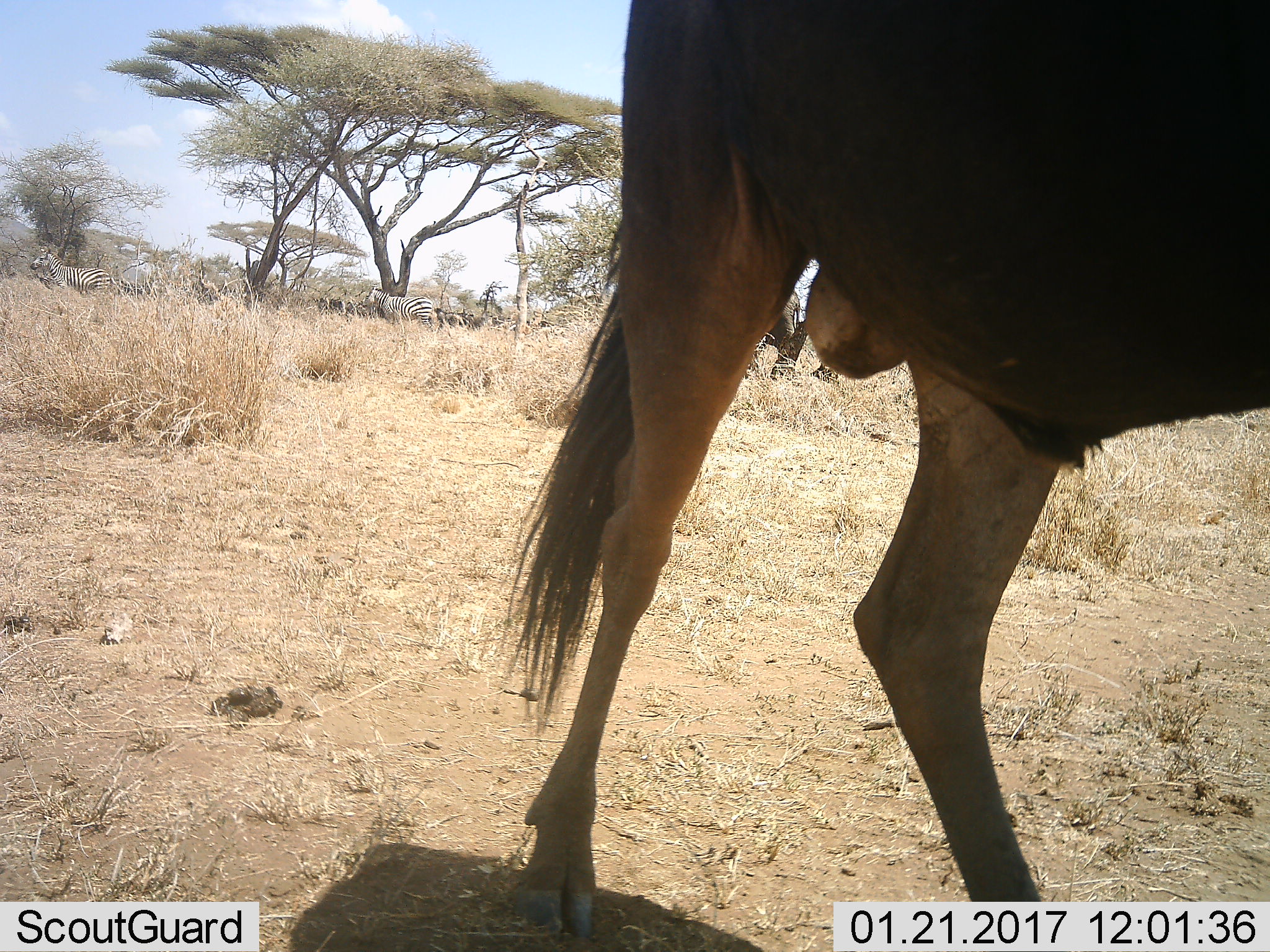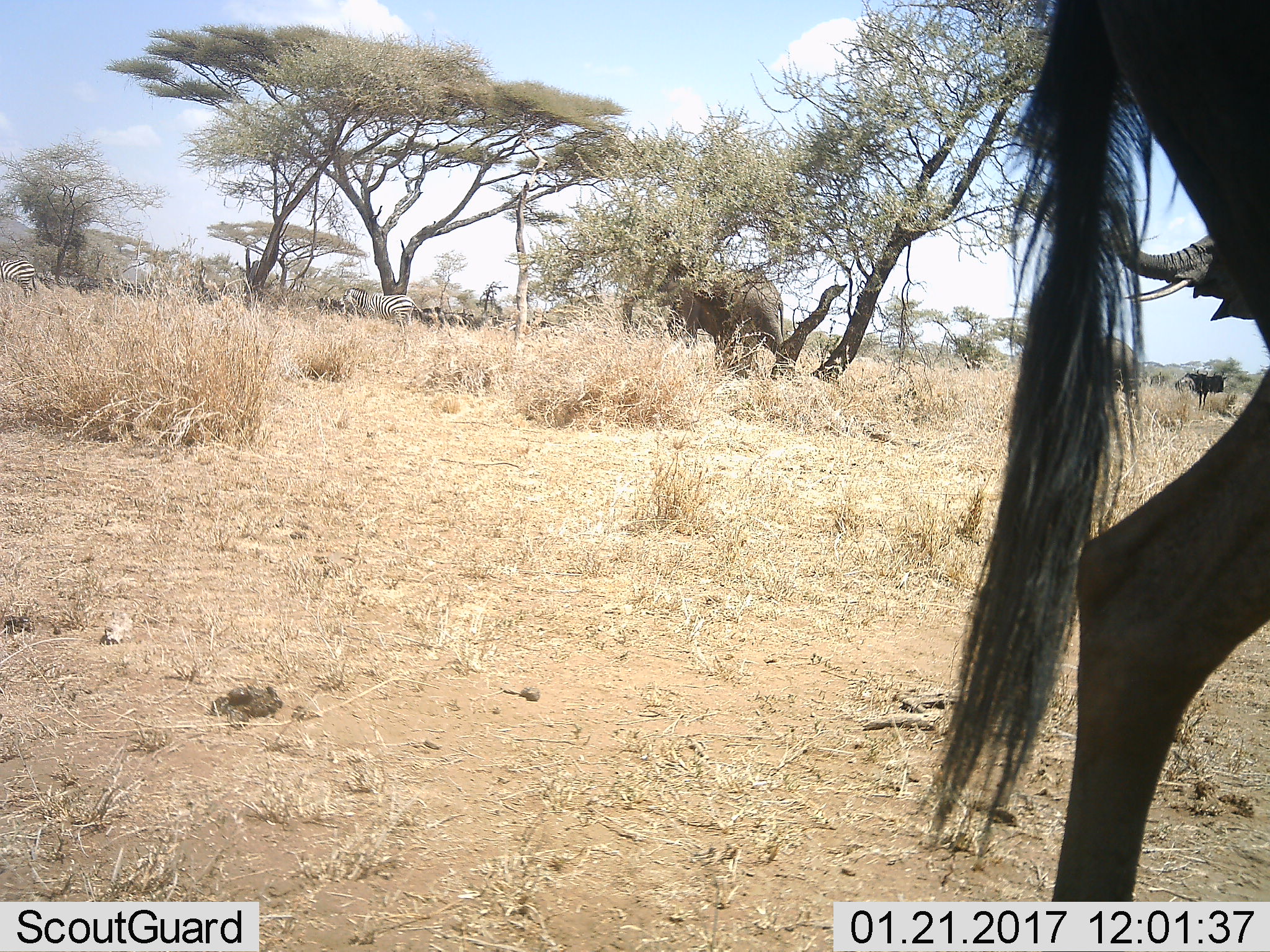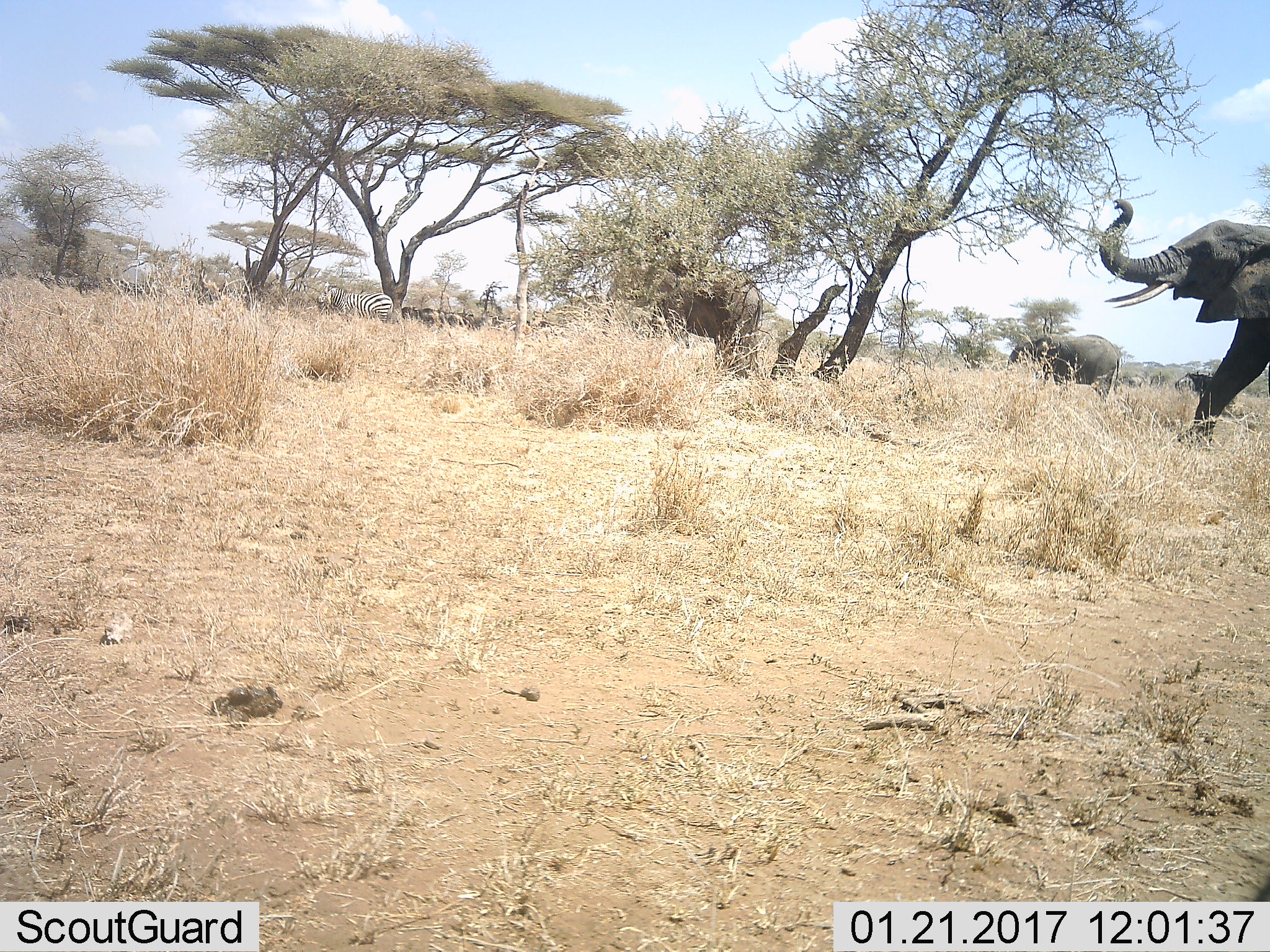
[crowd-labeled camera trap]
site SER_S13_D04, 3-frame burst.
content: unidentified animal